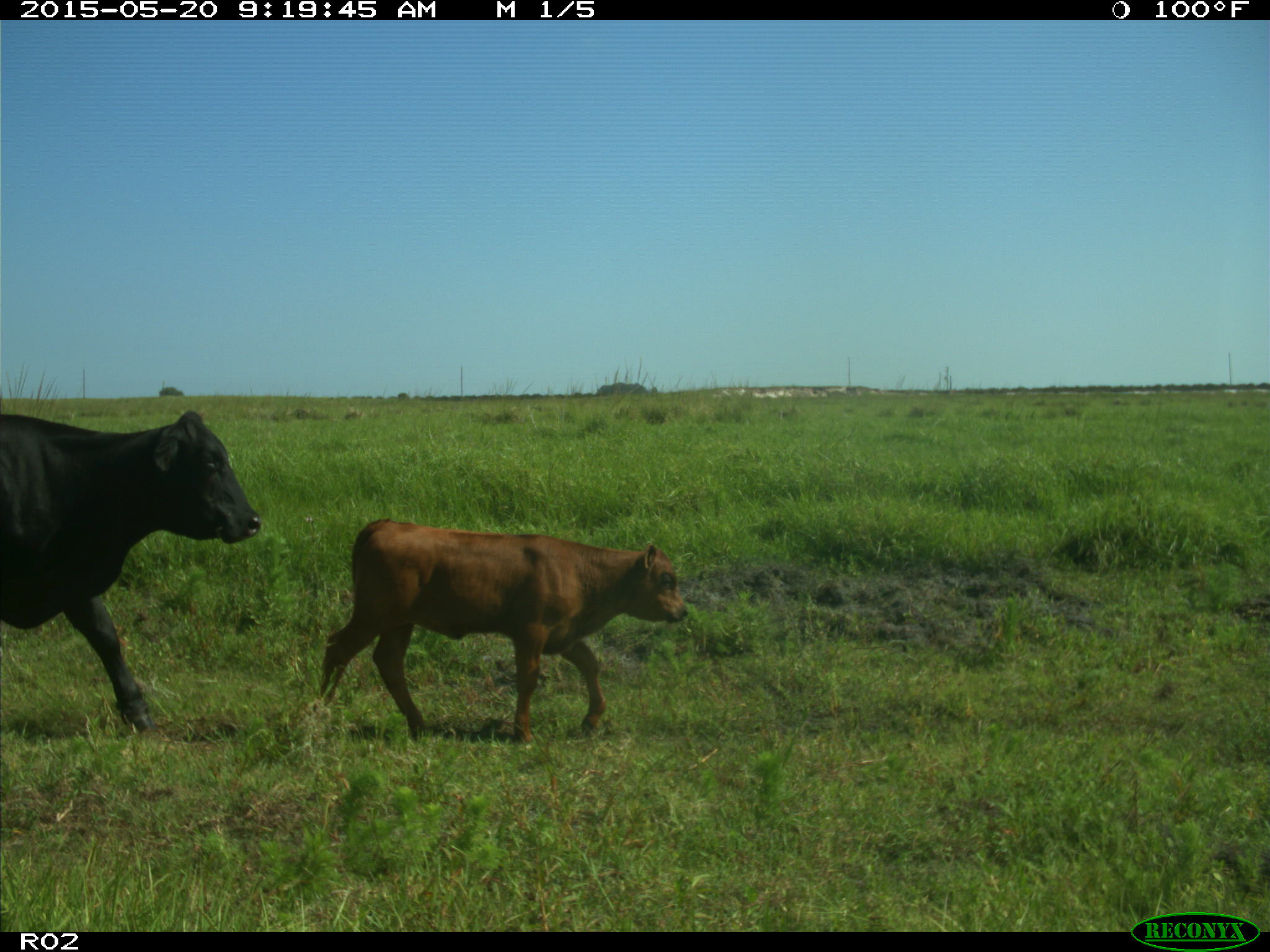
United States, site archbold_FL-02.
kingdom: Animalia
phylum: Chordata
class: Mammalia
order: Artiodactyla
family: Bovidae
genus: Bos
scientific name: Bos taurus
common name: domestic cow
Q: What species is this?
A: Bos taurus (domestic cow).